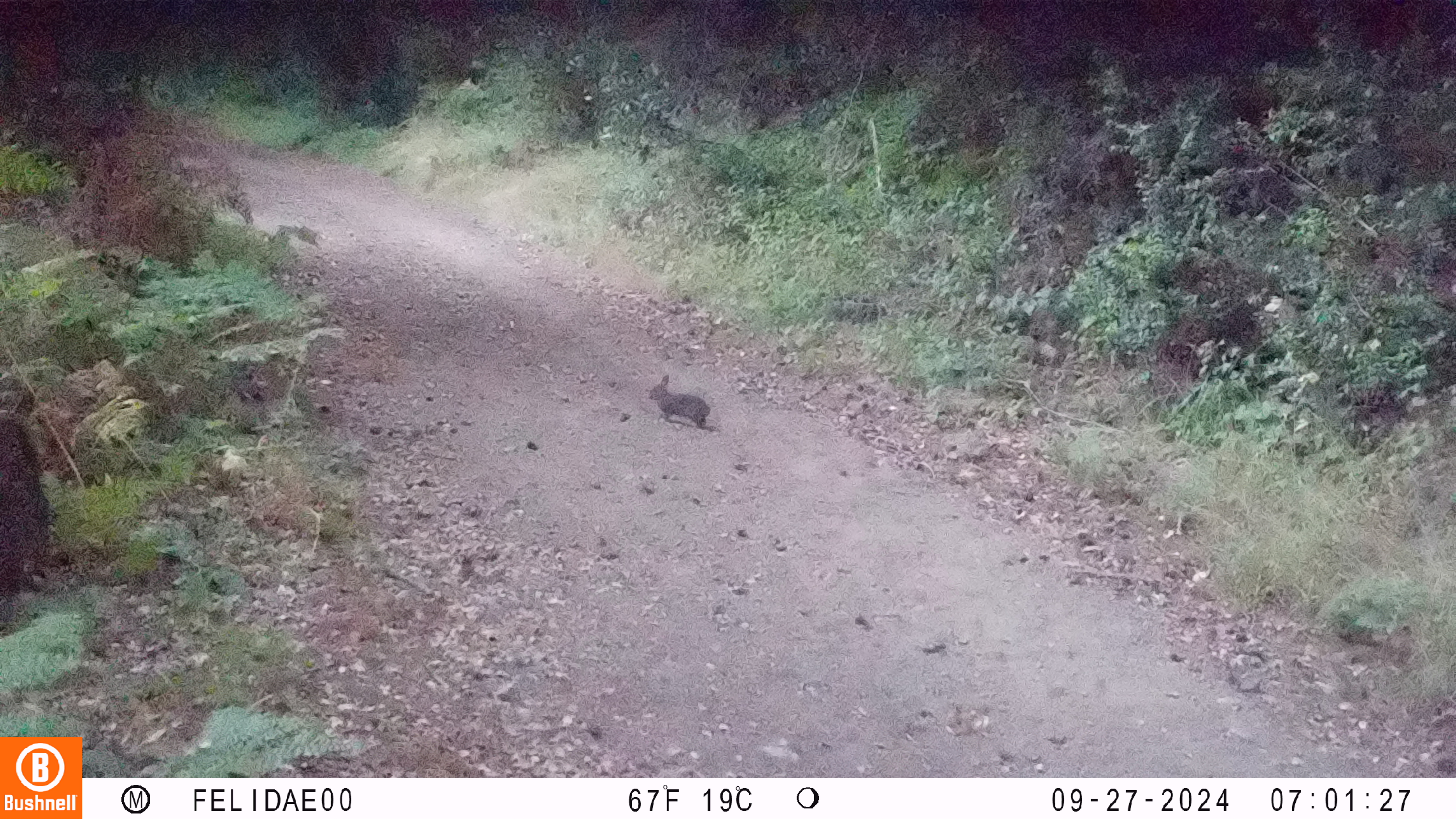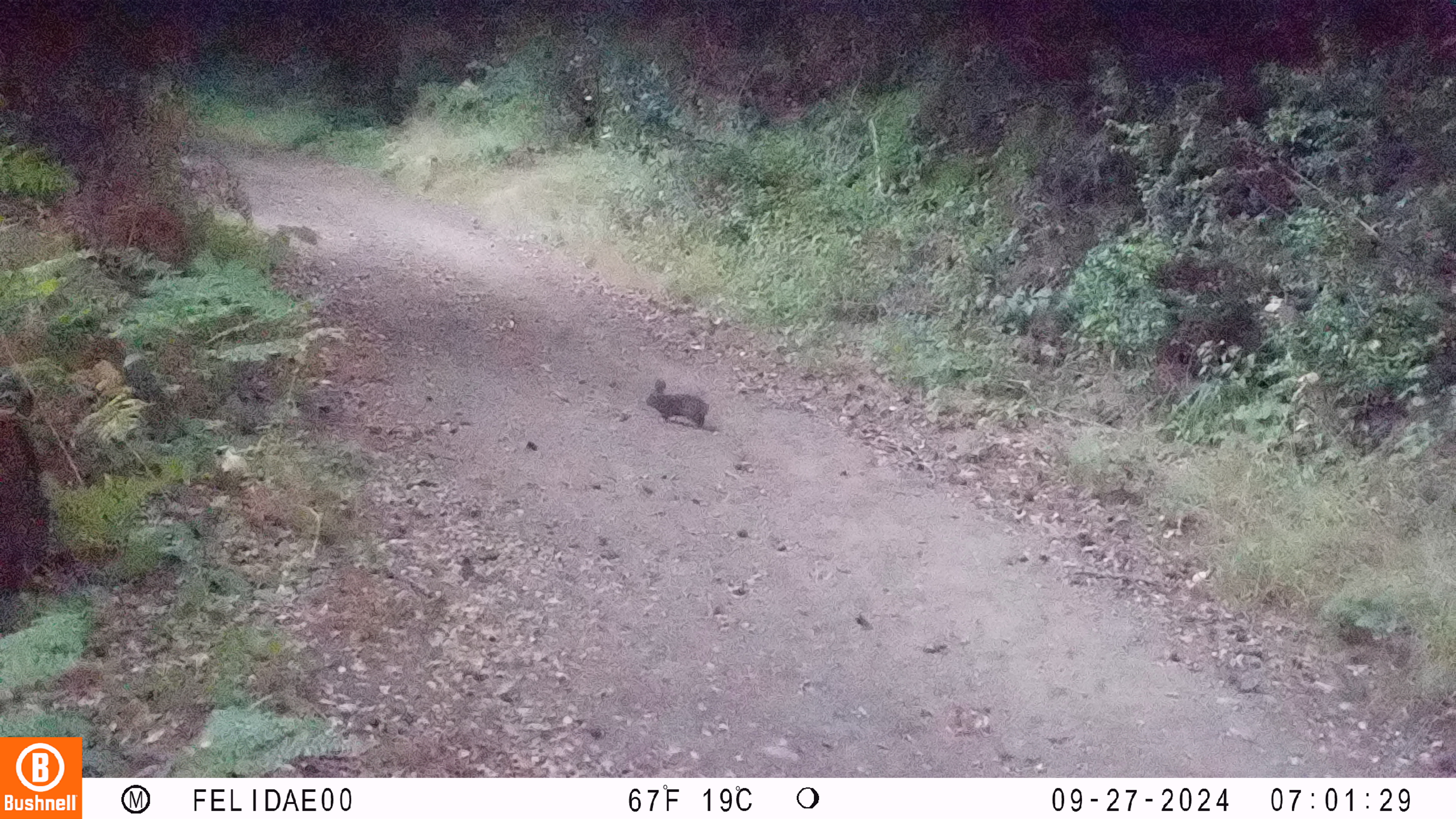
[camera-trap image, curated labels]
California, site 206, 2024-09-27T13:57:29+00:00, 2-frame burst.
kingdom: Animalia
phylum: Chordata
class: Mammalia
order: Lagomorpha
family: Leporidae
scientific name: Leporidae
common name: rabbit